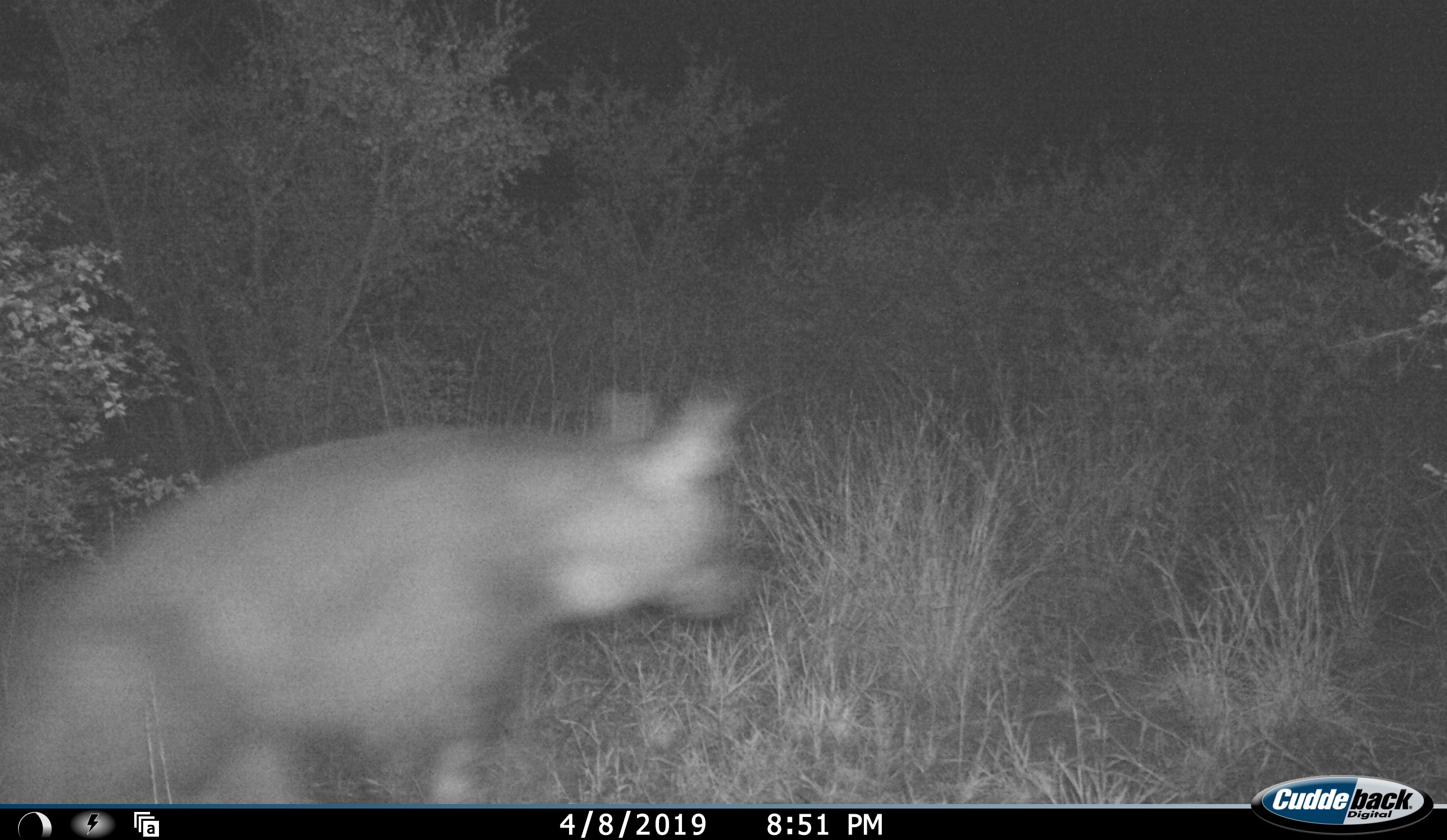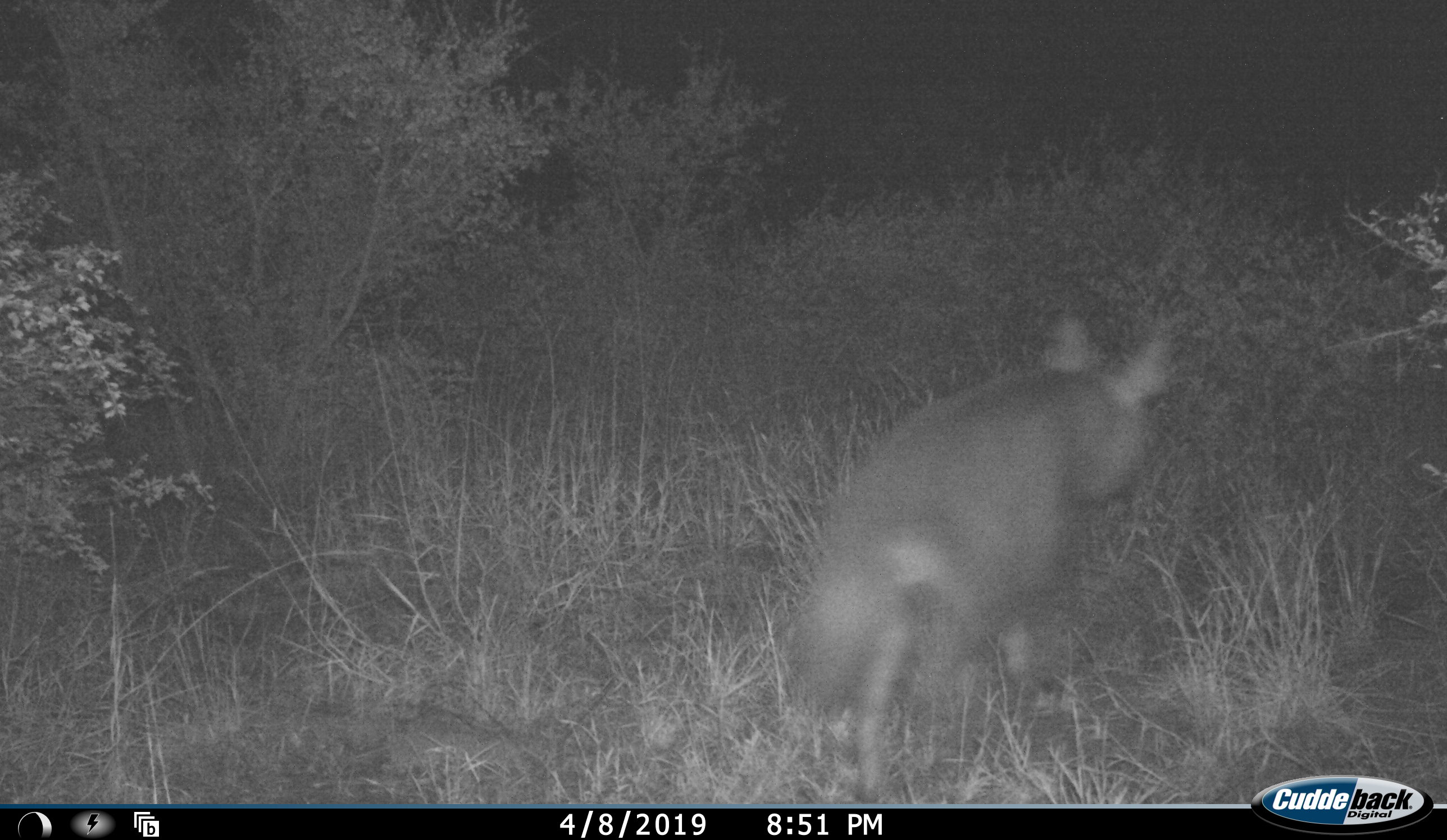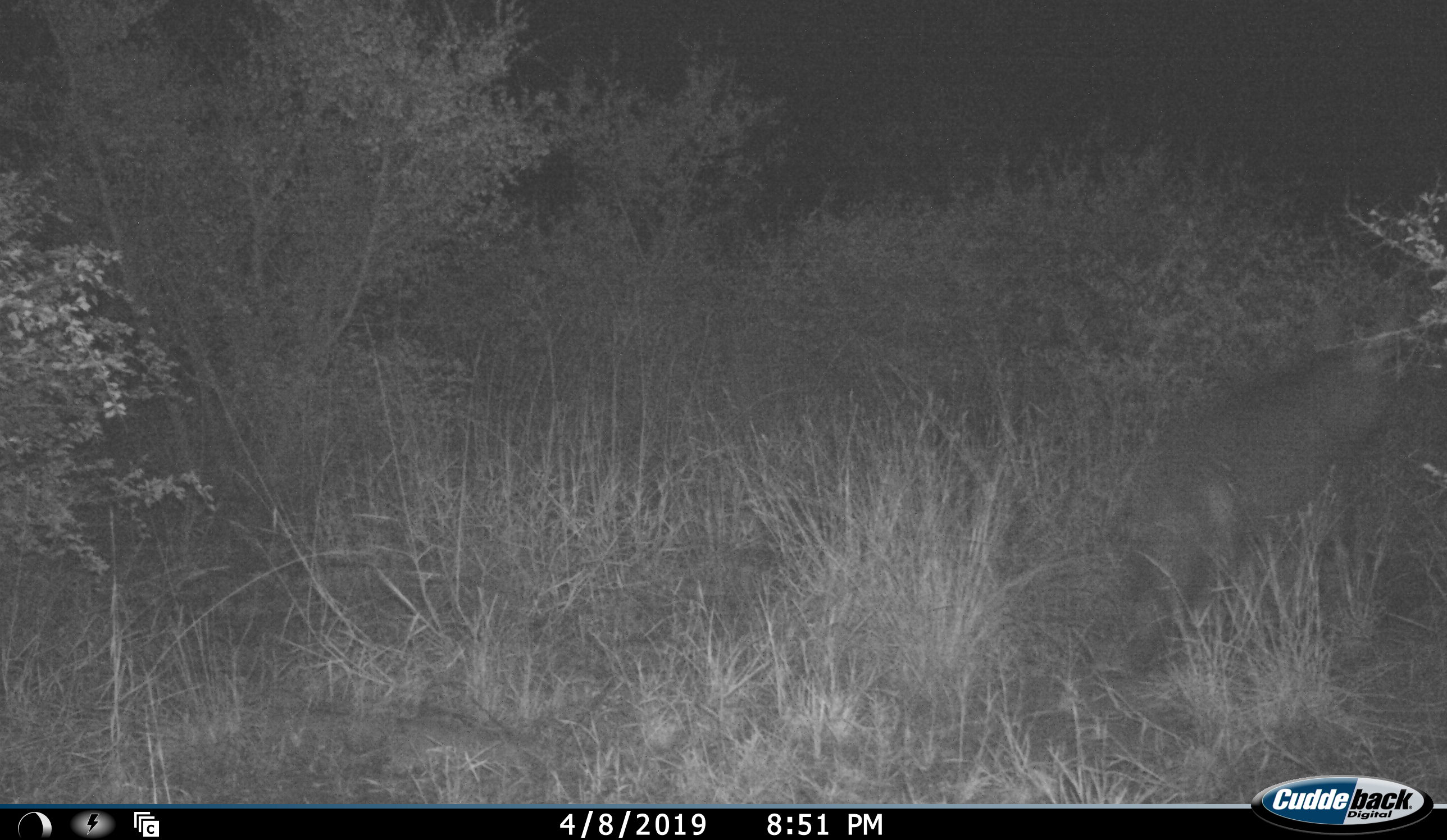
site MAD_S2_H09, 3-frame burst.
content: unidentified animal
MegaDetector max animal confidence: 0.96